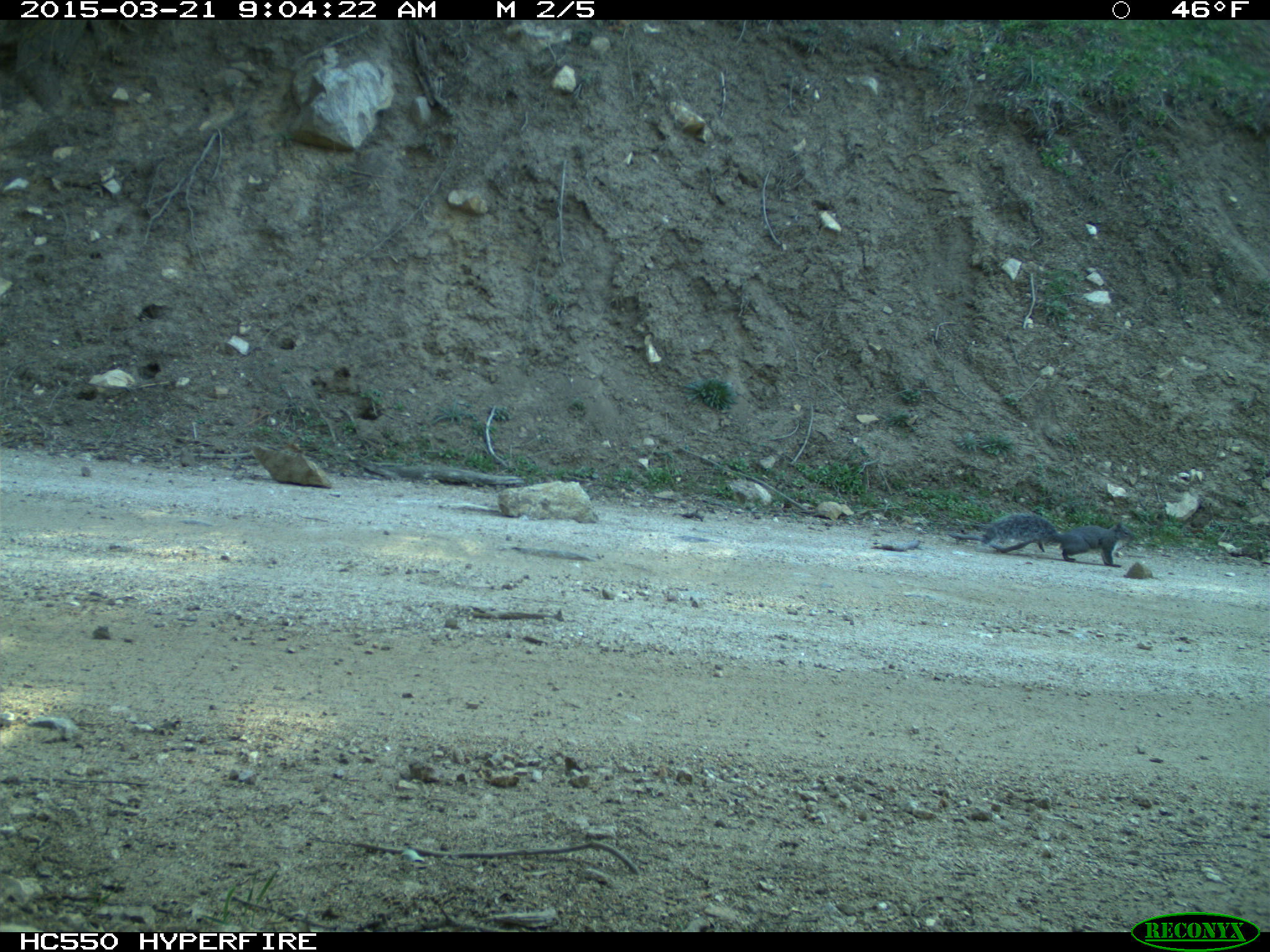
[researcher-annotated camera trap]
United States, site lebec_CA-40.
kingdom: Animalia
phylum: Chordata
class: Mammalia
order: Rodentia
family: Sciuridae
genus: Sciurus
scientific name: Sciurus carolinensis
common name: eastern gray squirrel